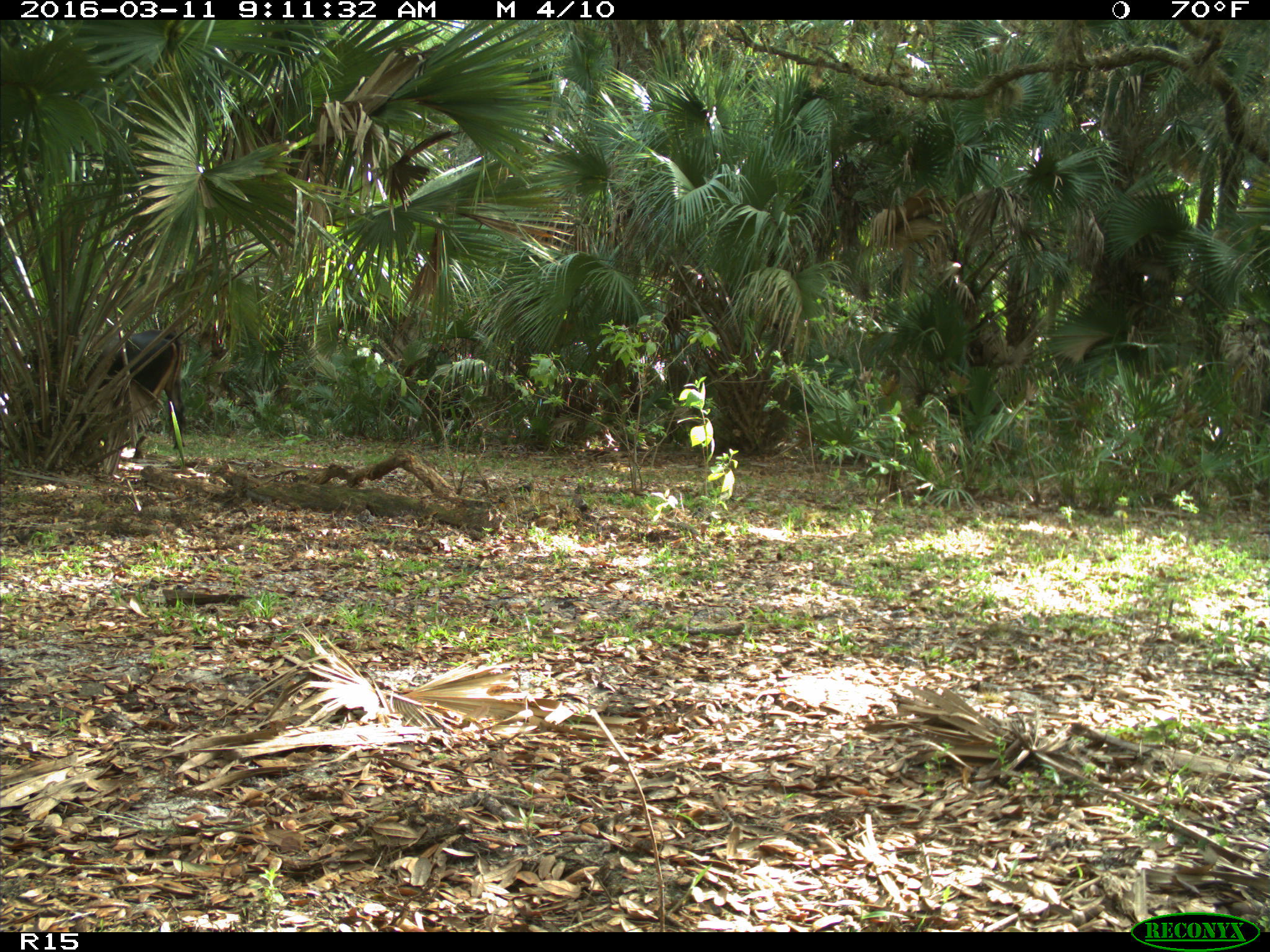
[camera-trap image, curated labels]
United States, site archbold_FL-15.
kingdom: Animalia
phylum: Chordata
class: Mammalia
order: Artiodactyla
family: Bovidae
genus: Bos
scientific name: Bos taurus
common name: domestic cow